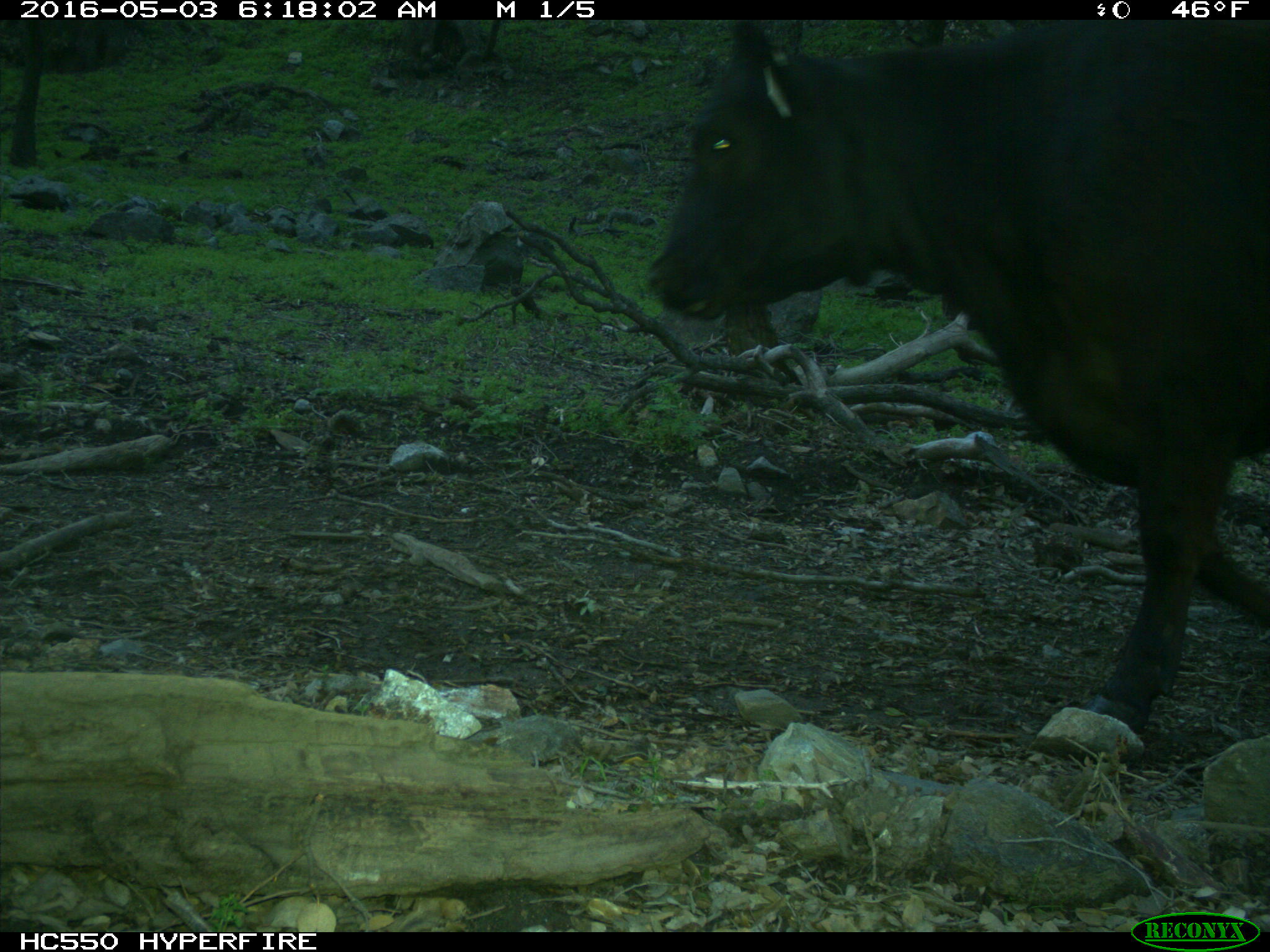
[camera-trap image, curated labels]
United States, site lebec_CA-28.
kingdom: Animalia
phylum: Chordata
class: Mammalia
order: Artiodactyla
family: Bovidae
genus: Bos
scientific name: Bos taurus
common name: domestic cow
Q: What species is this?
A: Bos taurus (domestic cow).